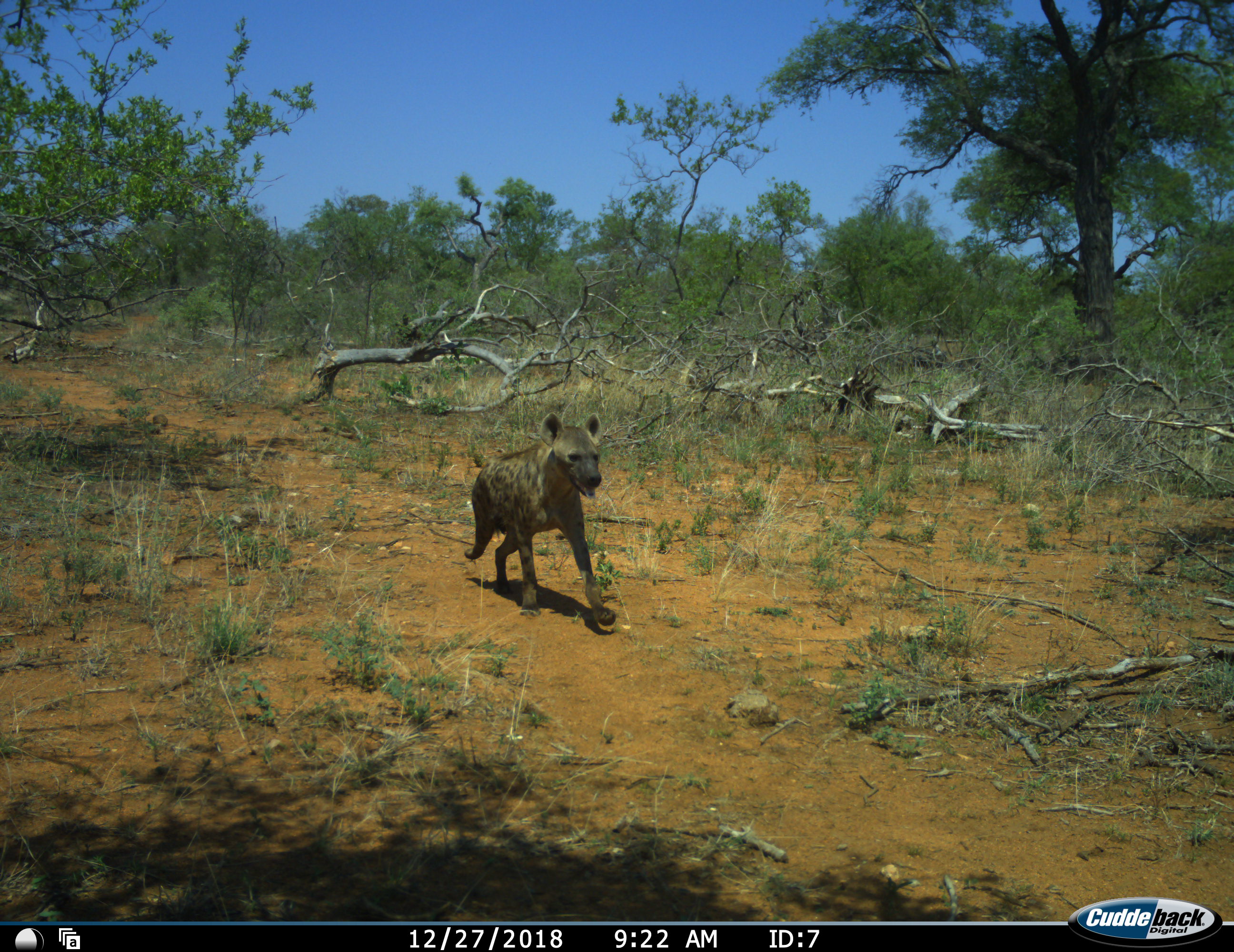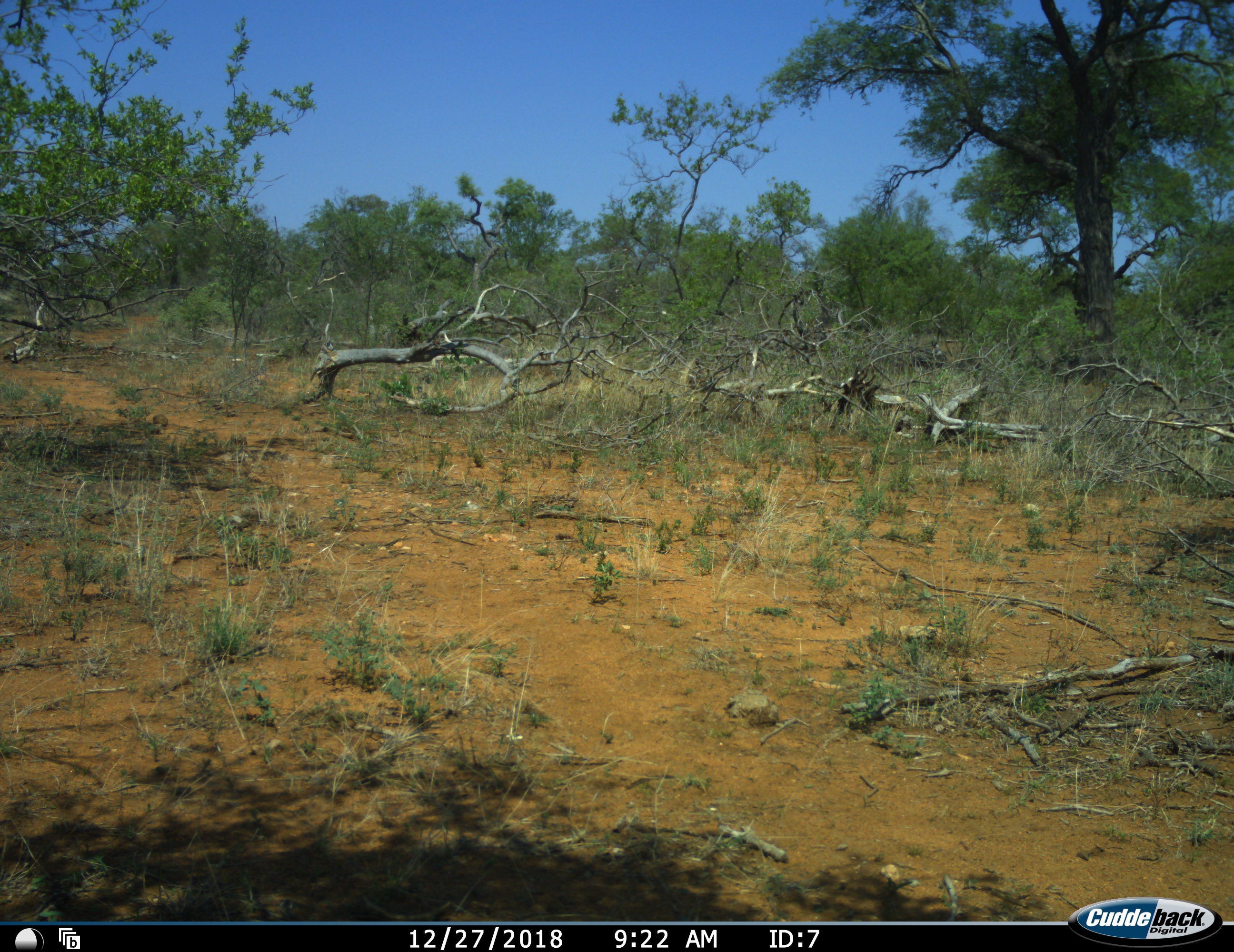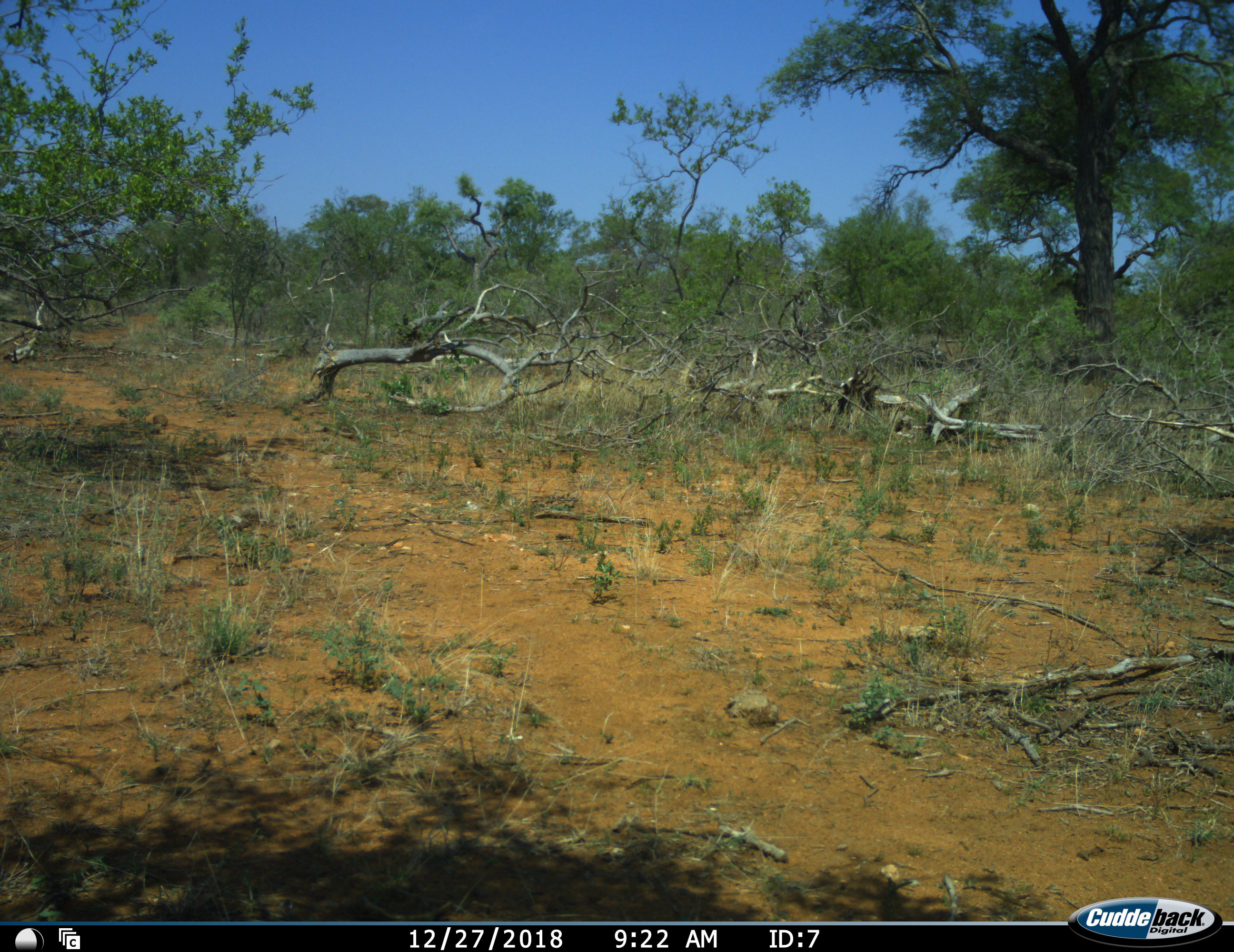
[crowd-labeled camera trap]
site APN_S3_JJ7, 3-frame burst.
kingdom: Animalia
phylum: Chordata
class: Mammalia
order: Carnivora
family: Hyaenidae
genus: Crocuta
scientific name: Crocuta crocuta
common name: spotted hyena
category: hyenaspotted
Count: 1.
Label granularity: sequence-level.